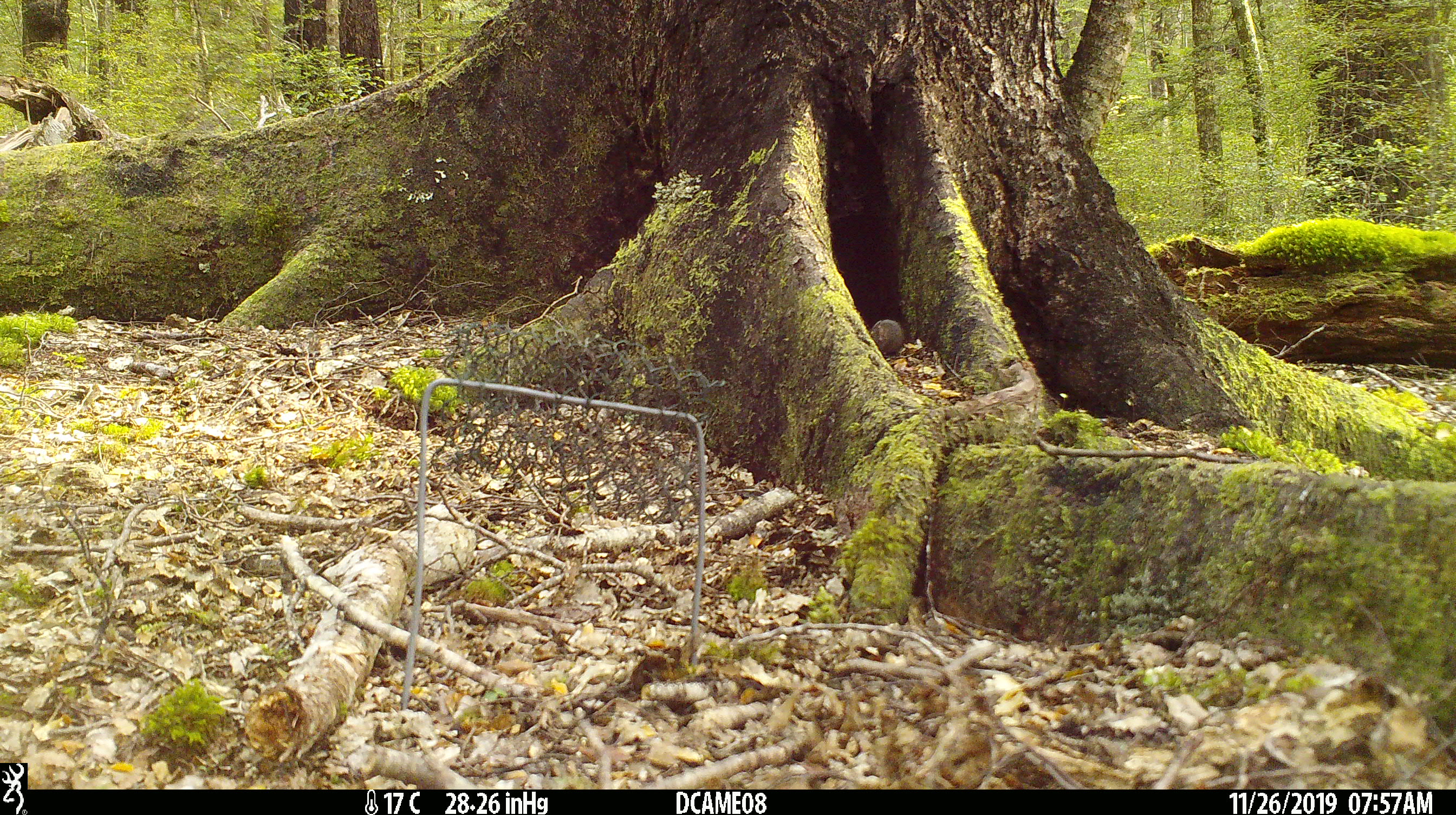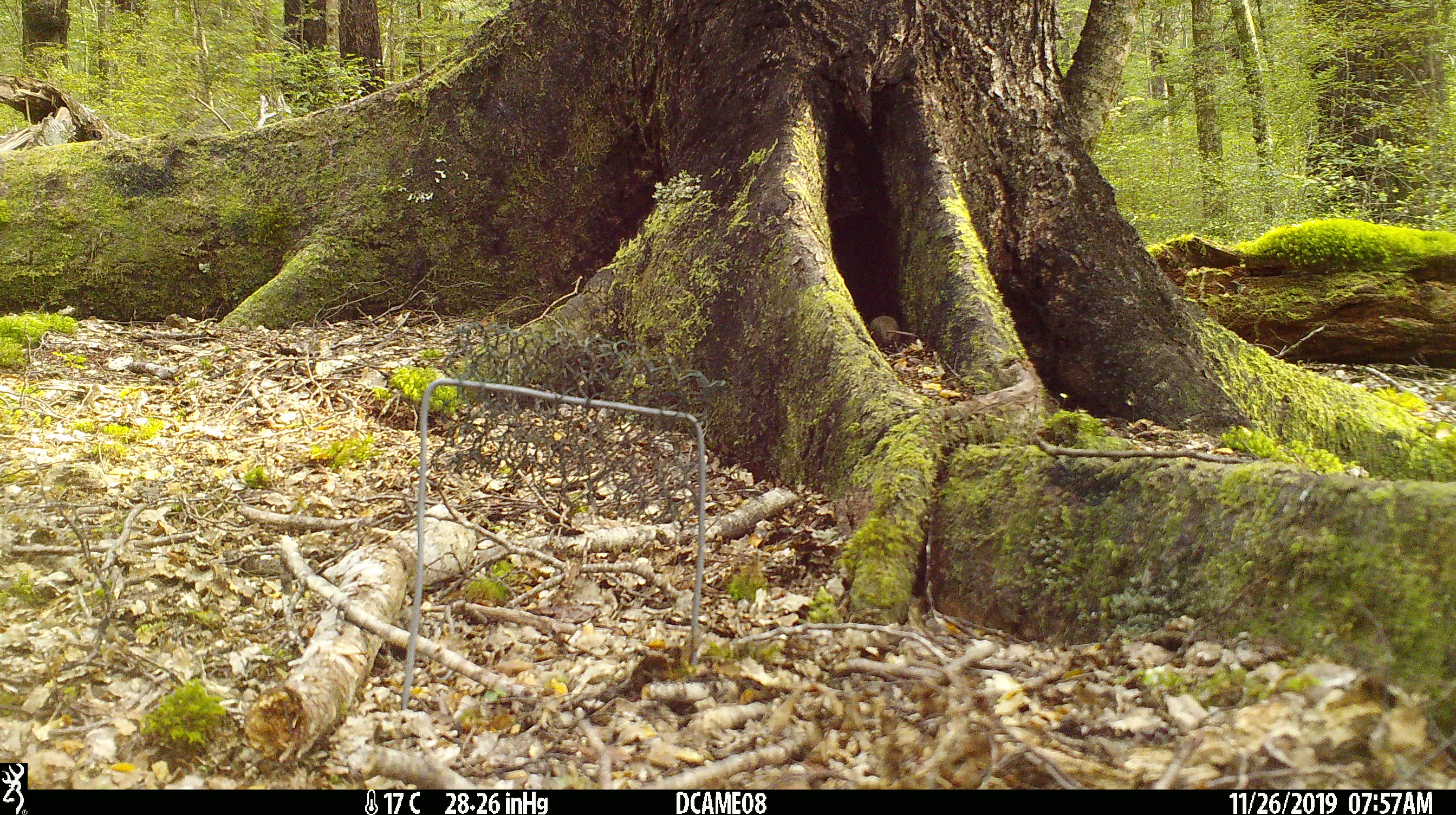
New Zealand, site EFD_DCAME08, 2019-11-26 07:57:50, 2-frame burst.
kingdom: Animalia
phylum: Chordata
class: Mammalia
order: Rodentia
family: Muridae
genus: Mus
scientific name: Mus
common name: mouse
Mouse (Mus).